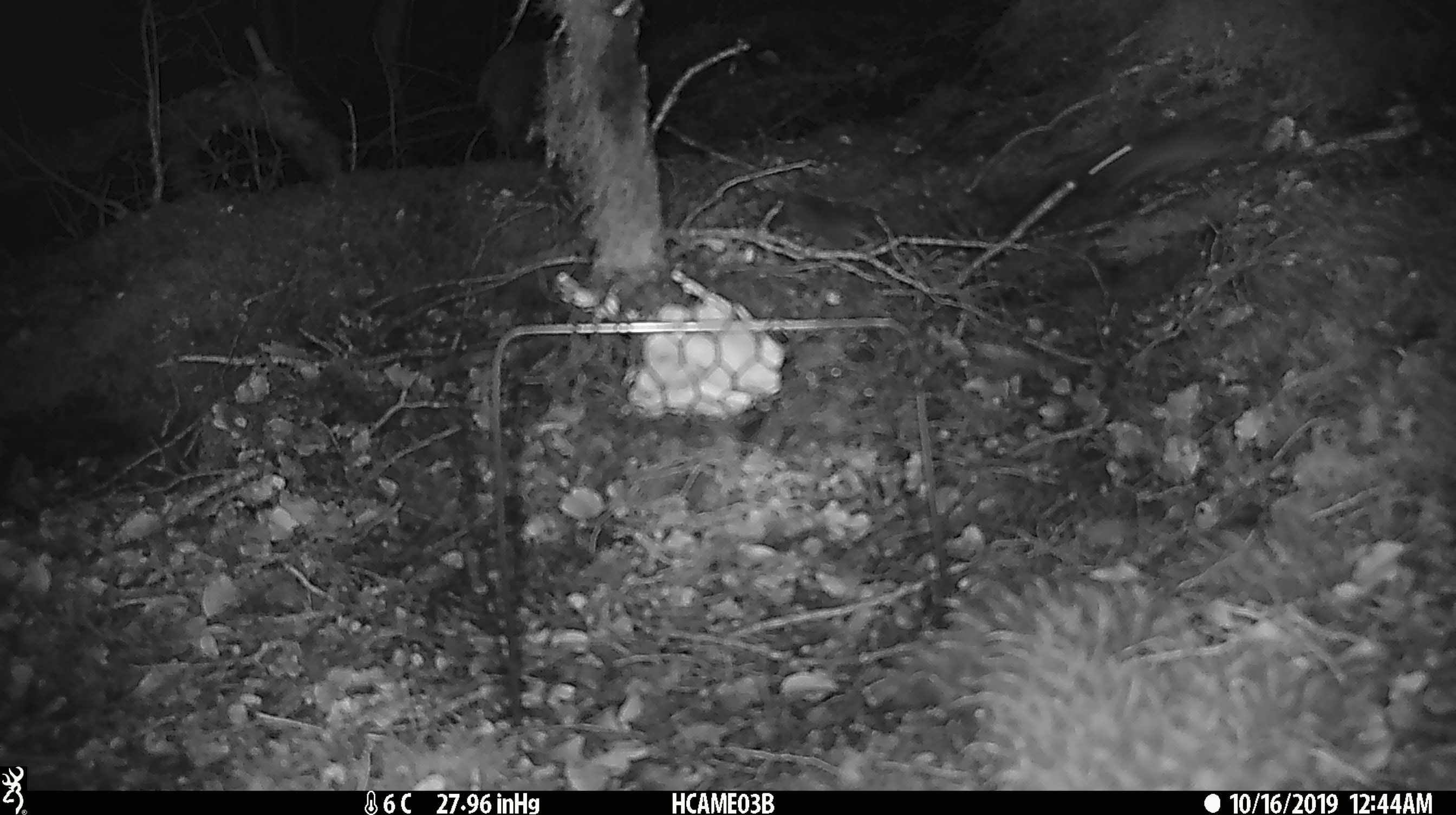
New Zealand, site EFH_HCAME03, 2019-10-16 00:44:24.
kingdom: Animalia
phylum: Chordata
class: Mammalia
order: Rodentia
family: Muridae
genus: Mus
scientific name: Mus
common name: mouse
Mouse (Mus).